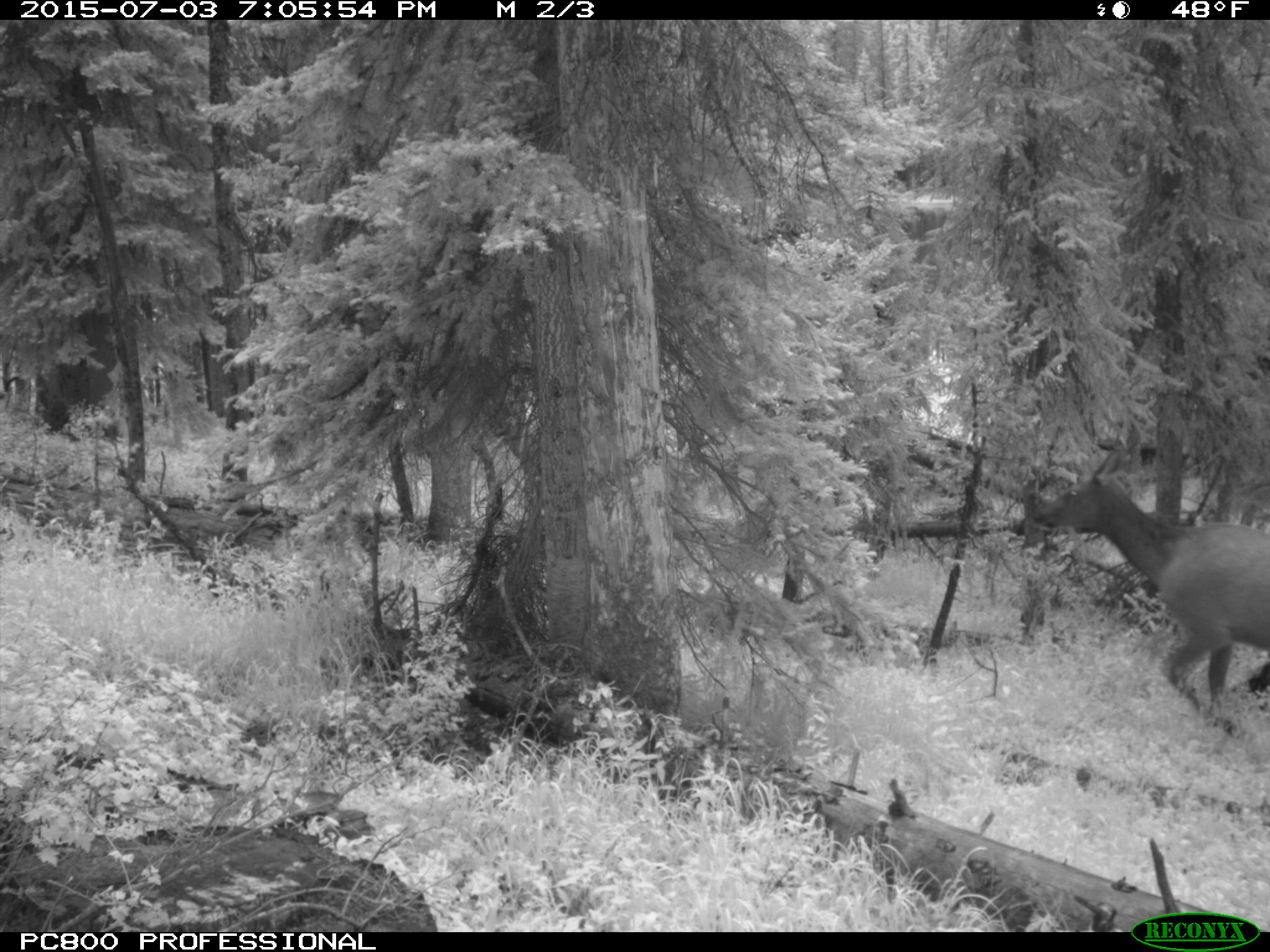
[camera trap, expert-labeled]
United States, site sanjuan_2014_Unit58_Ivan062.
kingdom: Animalia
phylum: Chordata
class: Mammalia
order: Artiodactyla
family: Cervidae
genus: Cervus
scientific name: Cervus elaphus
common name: red deer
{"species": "Cervus elaphus (red deer)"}